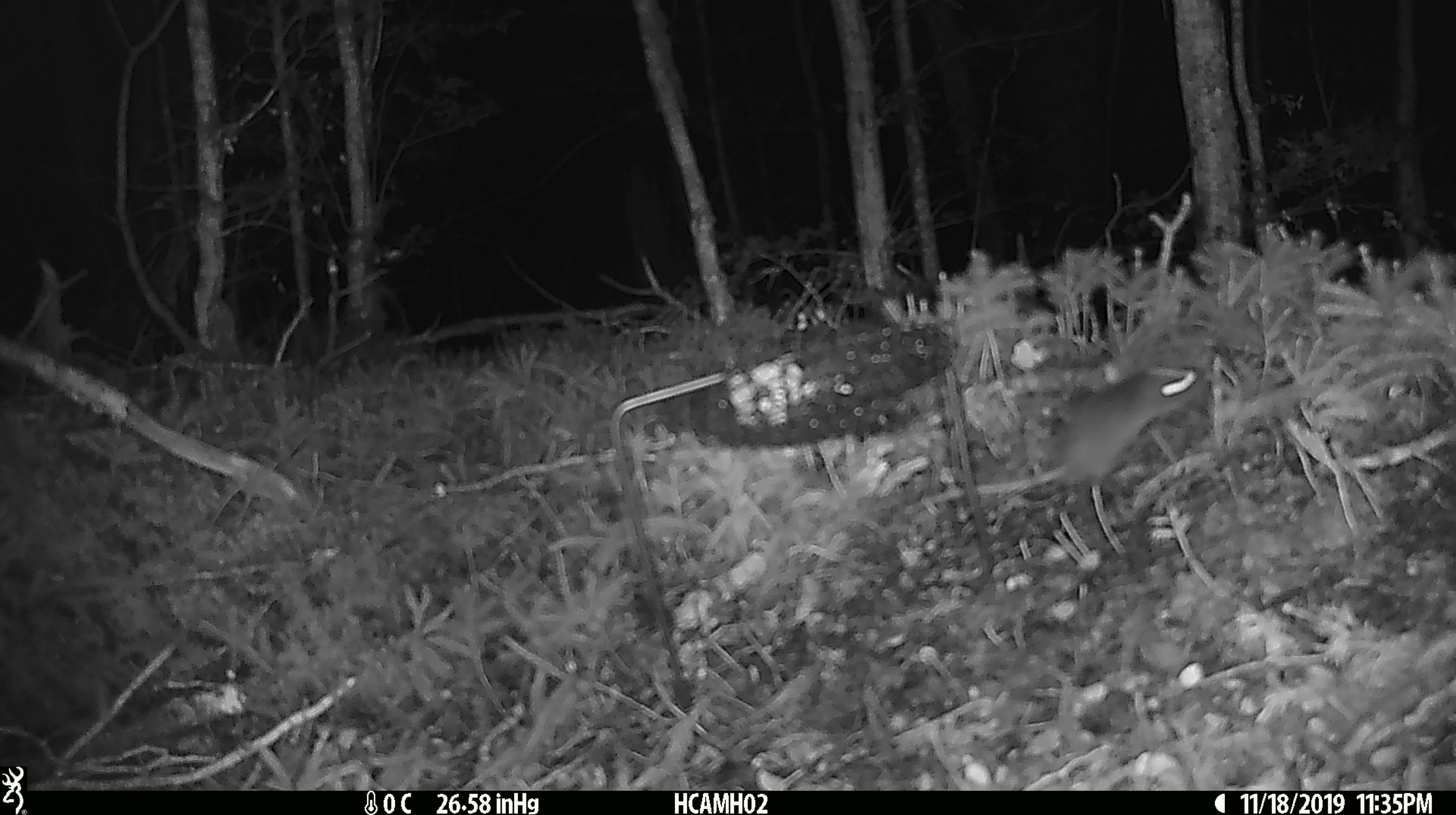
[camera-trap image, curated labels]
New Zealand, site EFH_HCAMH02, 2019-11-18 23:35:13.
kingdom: Animalia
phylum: Chordata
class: Mammalia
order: Rodentia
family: Muridae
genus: Mus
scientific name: Mus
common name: mouse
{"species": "mouse (Mus)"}